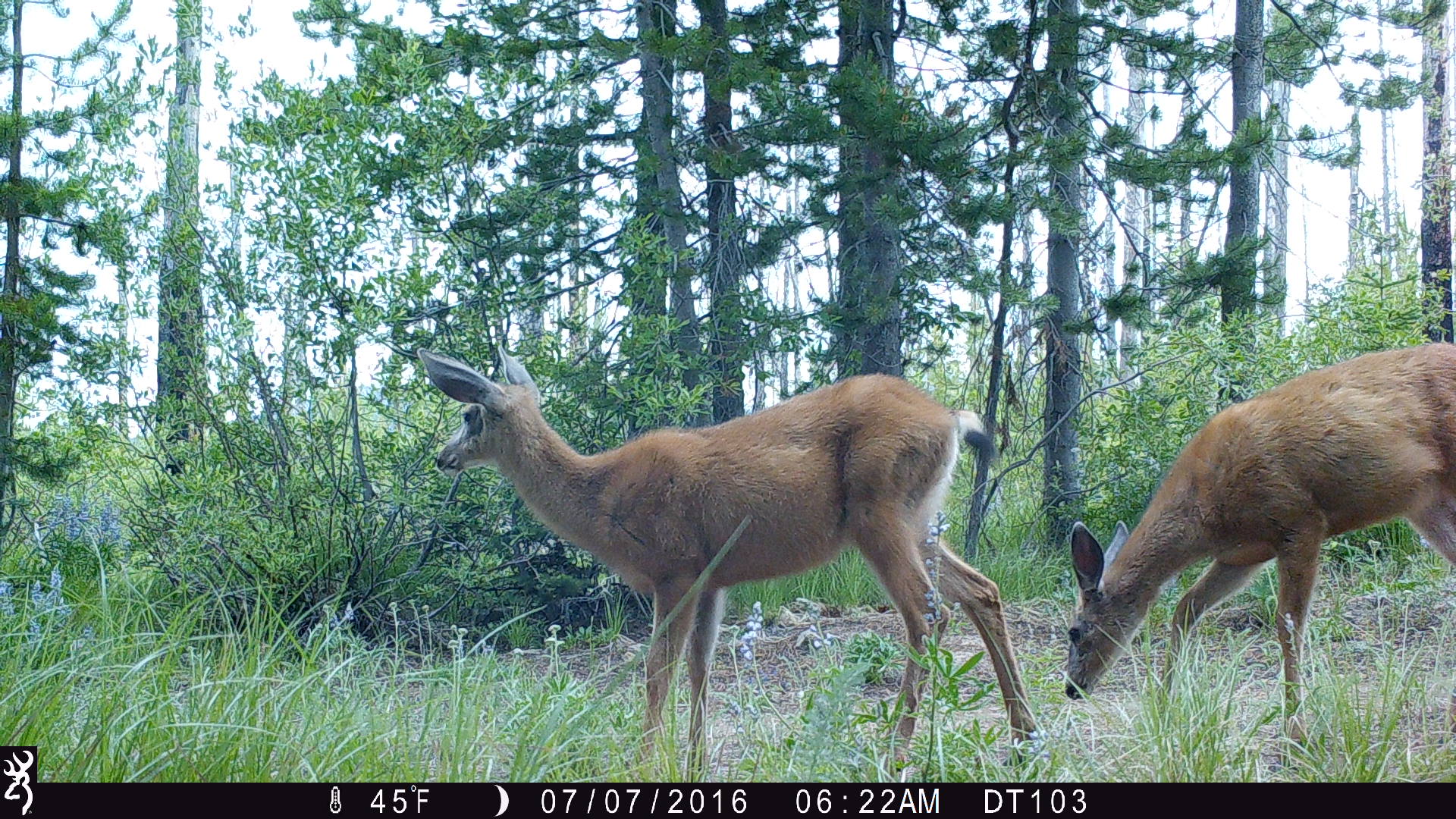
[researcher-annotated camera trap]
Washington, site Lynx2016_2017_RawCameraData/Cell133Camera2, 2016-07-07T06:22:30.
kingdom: Animalia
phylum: Chordata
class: Mammalia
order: Artiodactyla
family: Cervidae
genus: Odocoileus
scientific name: Odocoileus hemionus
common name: mule deer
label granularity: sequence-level